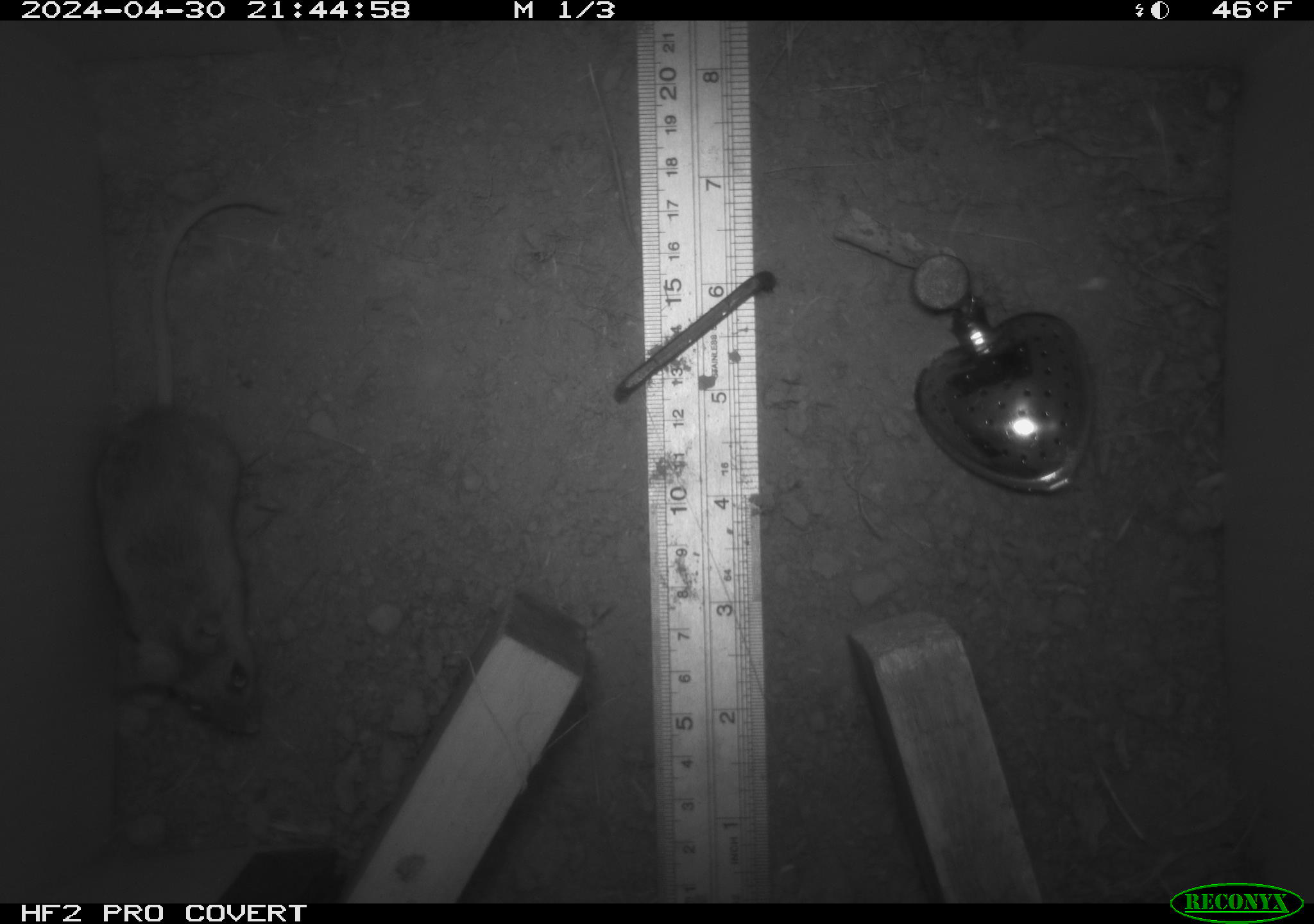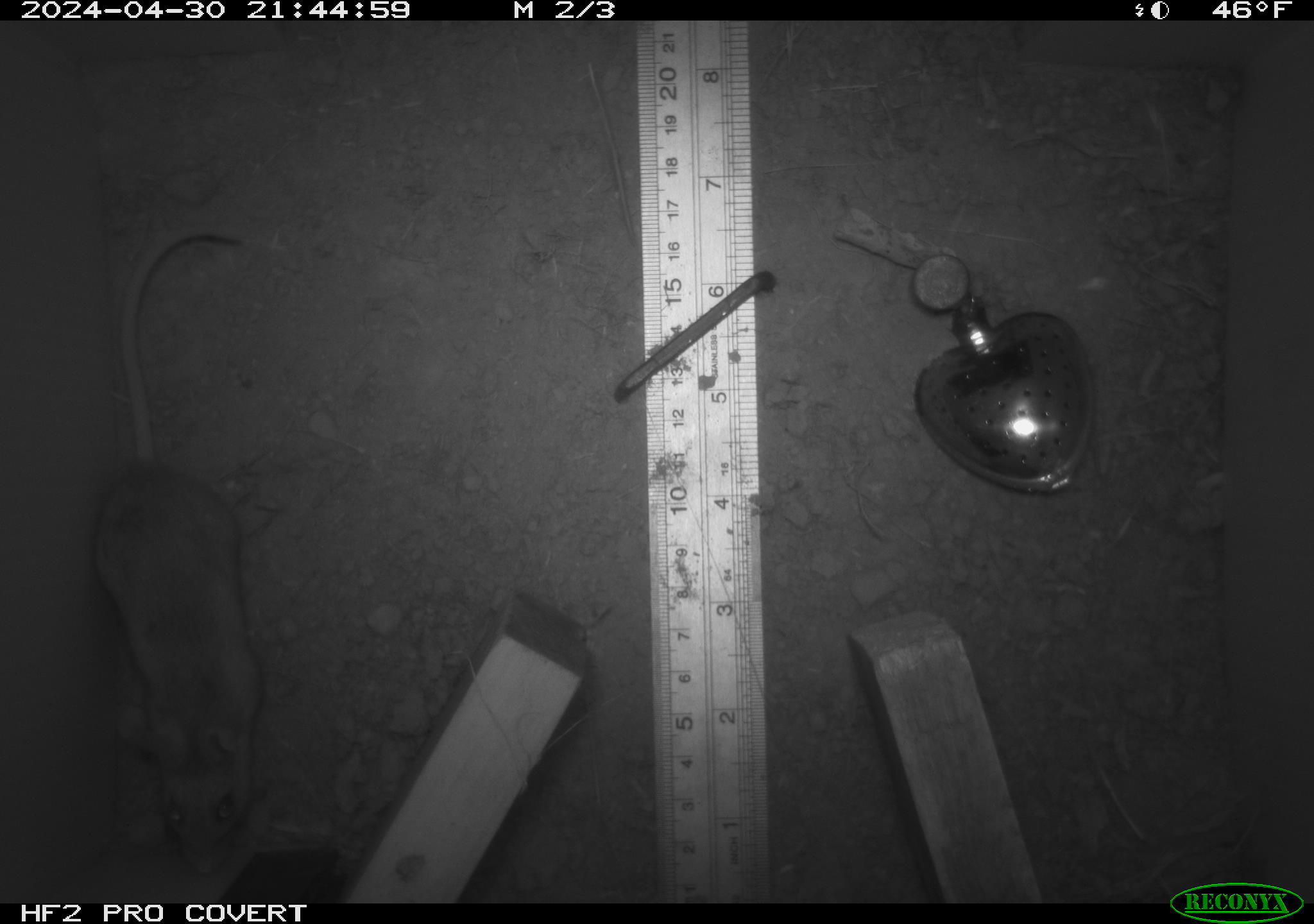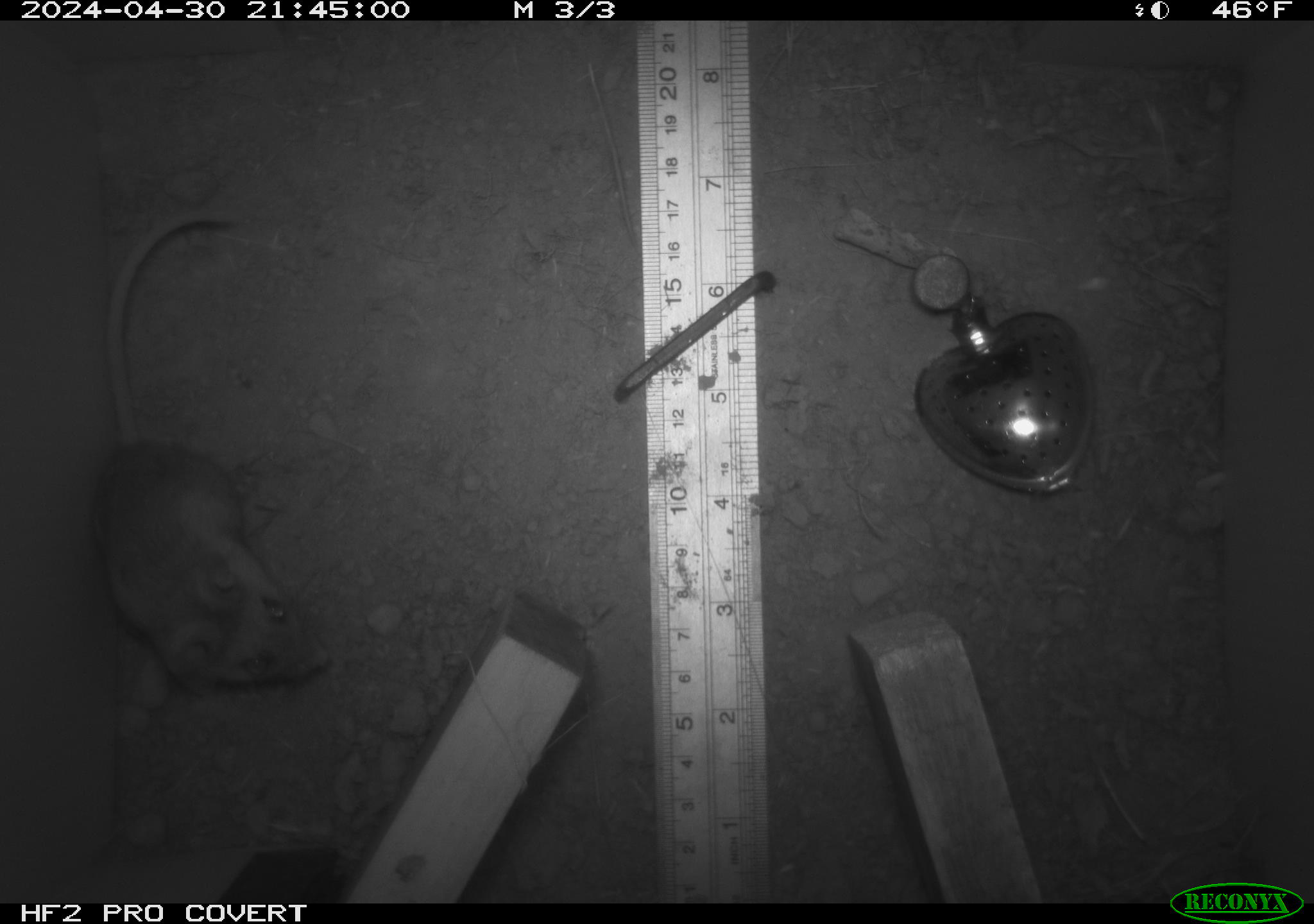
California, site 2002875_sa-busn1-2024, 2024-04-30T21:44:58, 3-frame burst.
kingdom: Animalia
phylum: Chordata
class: Mammalia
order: Rodentia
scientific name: Rodentia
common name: rodent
Rodent (Rodentia).